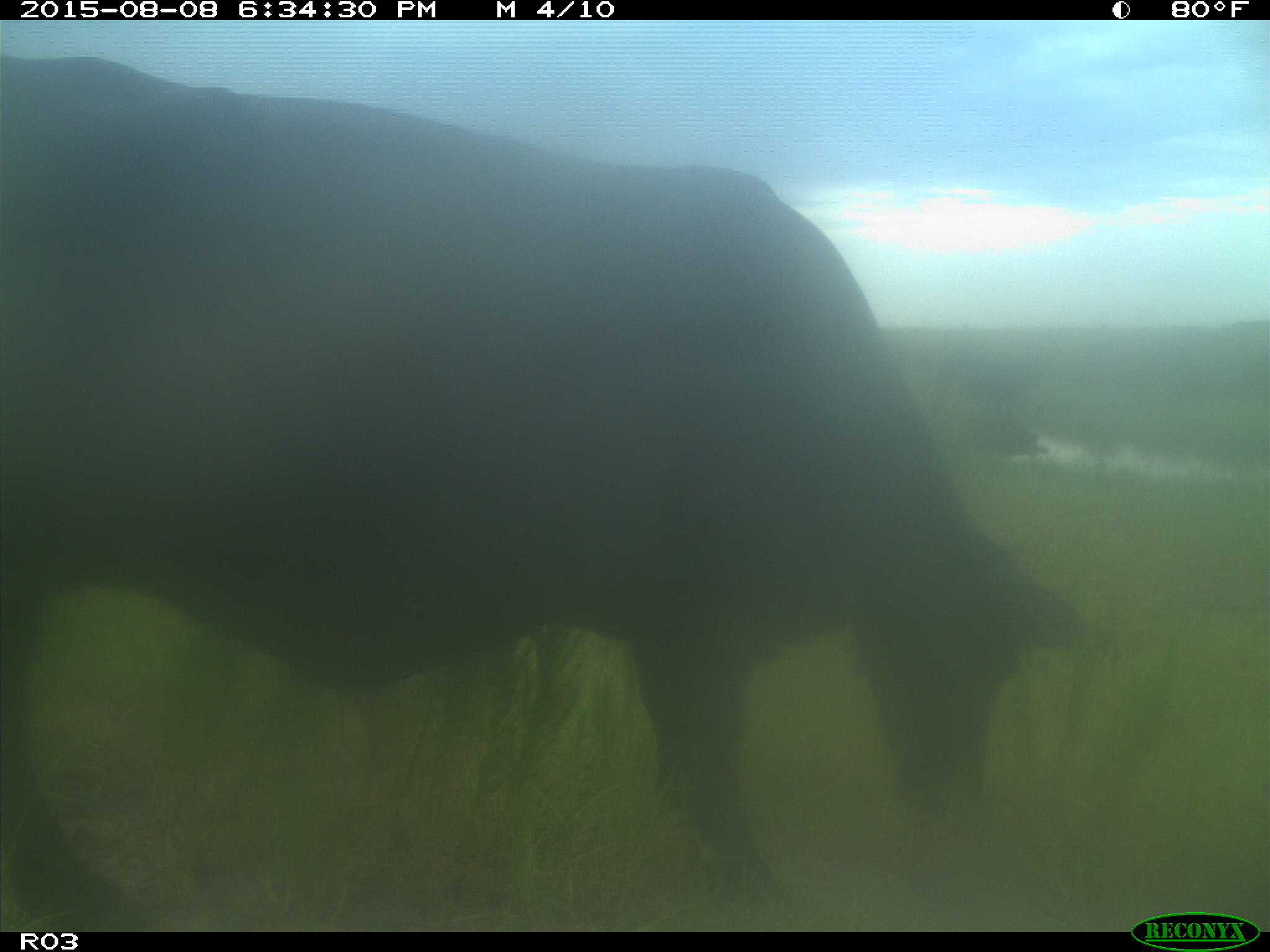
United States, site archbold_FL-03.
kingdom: Animalia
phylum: Chordata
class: Mammalia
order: Artiodactyla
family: Bovidae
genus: Bos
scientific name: Bos taurus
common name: domestic cow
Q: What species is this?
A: Bos taurus (domestic cow).